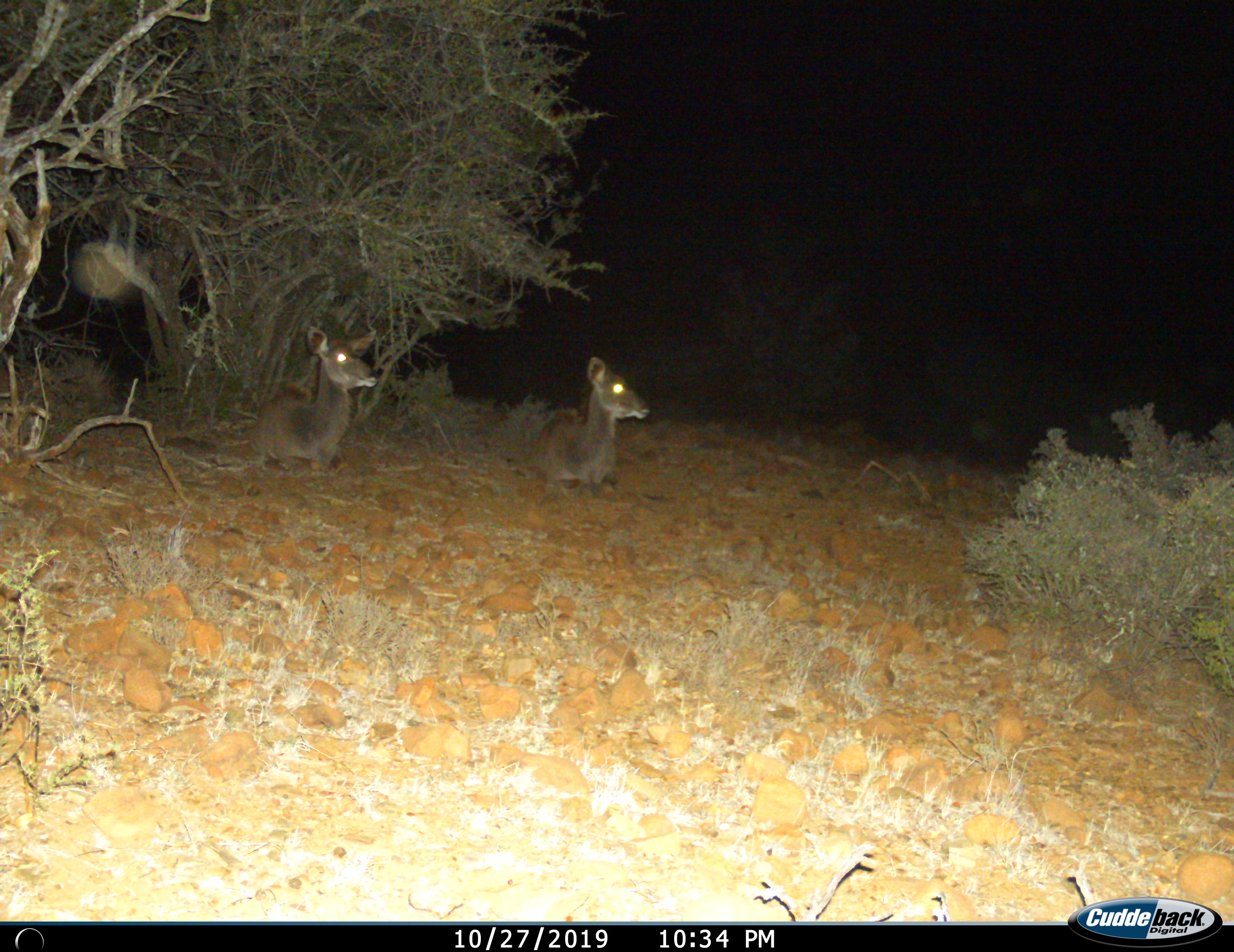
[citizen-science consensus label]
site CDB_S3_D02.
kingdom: Animalia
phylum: Chordata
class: Mammalia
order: Artiodactyla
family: Bovidae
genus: Tragelaphus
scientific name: Tragelaphus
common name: kudu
Kudu (Tragelaphus), count 2. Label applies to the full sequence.